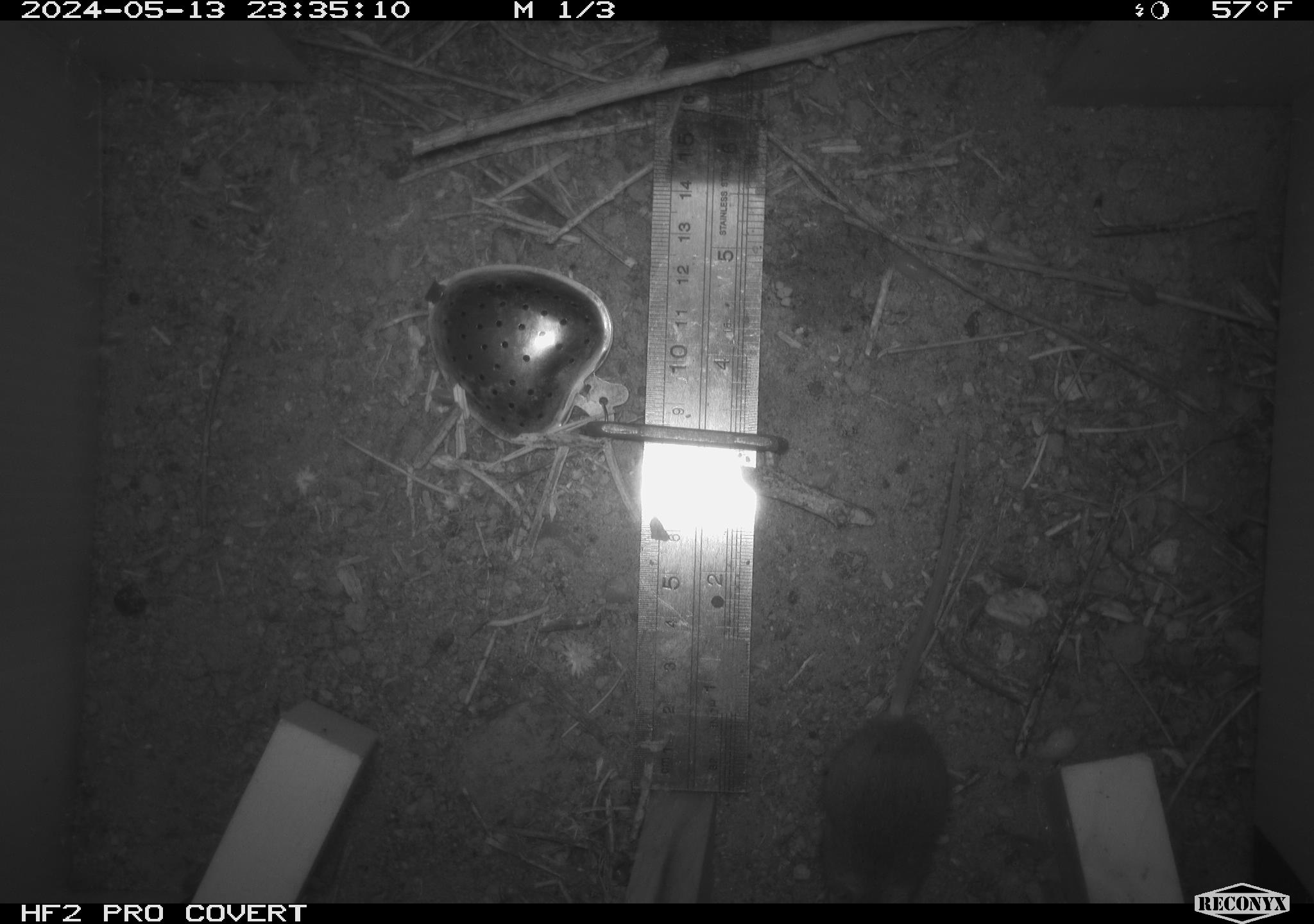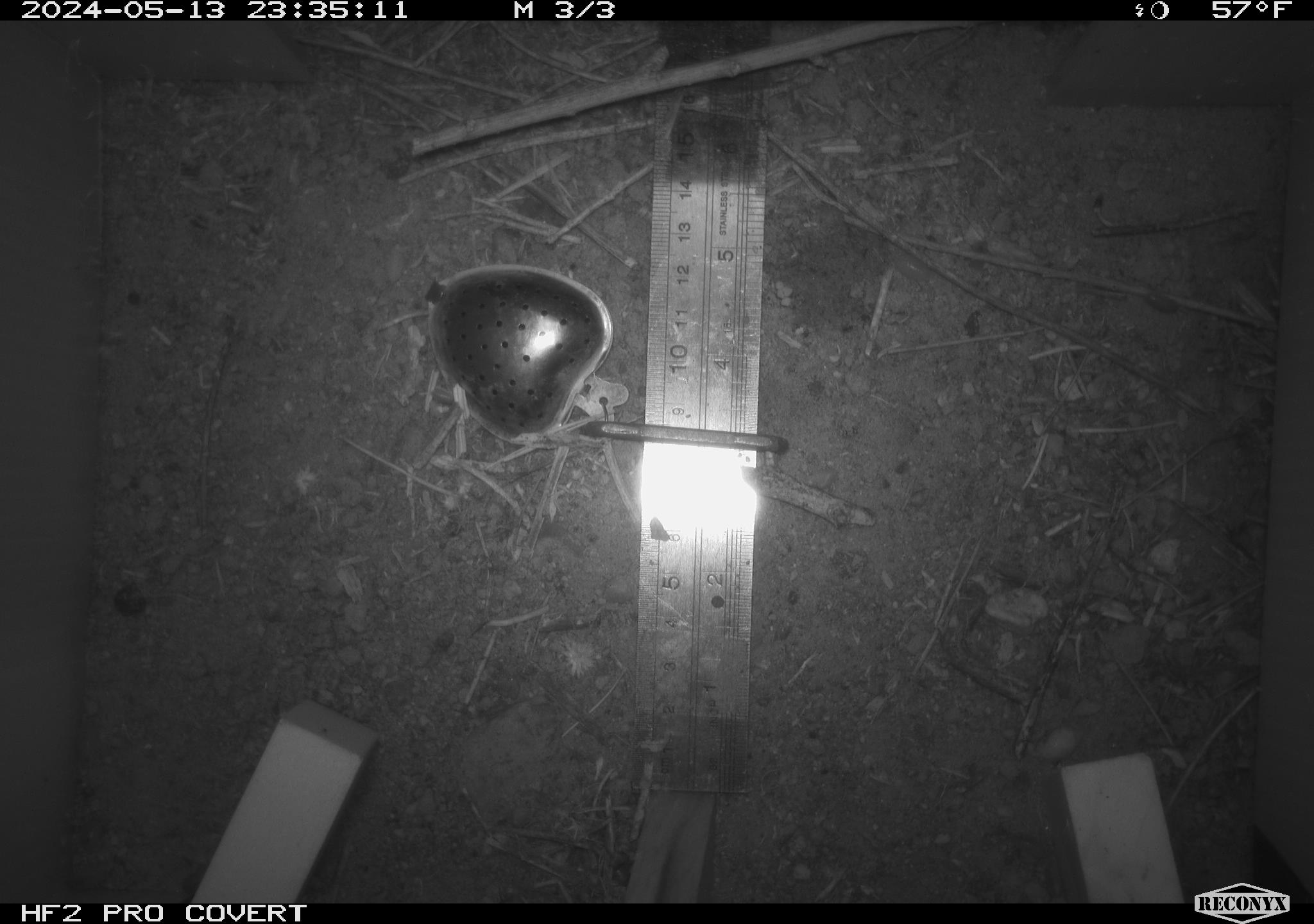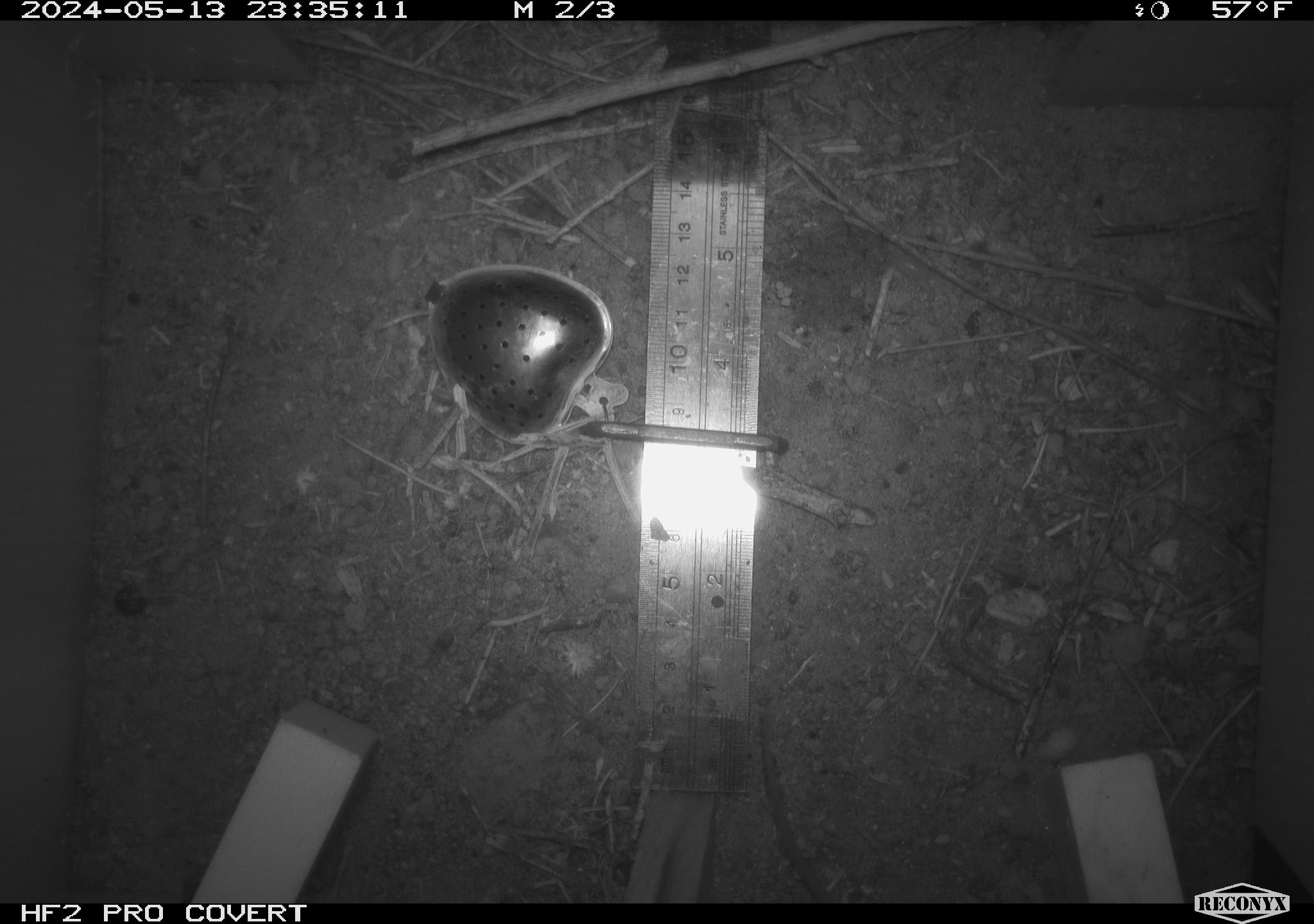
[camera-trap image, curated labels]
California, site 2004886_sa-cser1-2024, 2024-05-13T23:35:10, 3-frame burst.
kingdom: Animalia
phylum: Chordata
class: Mammalia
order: Rodentia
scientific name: Rodentia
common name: rodent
Rodent (Rodentia).